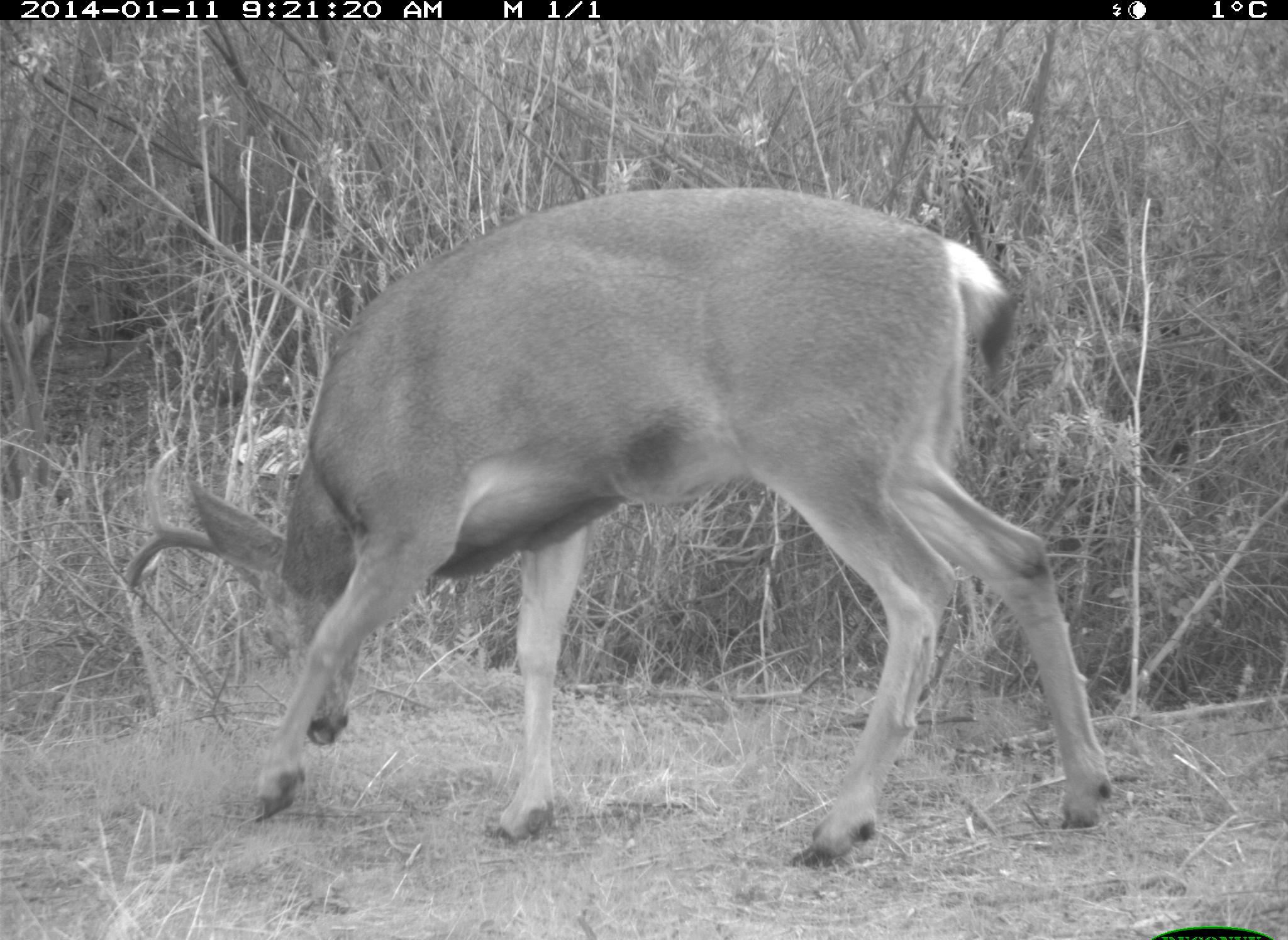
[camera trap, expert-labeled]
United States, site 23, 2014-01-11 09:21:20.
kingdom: Animalia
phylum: Chordata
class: Mammalia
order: Artiodactyla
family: Cervidae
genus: Odocoileus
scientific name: Odocoileus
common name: deer